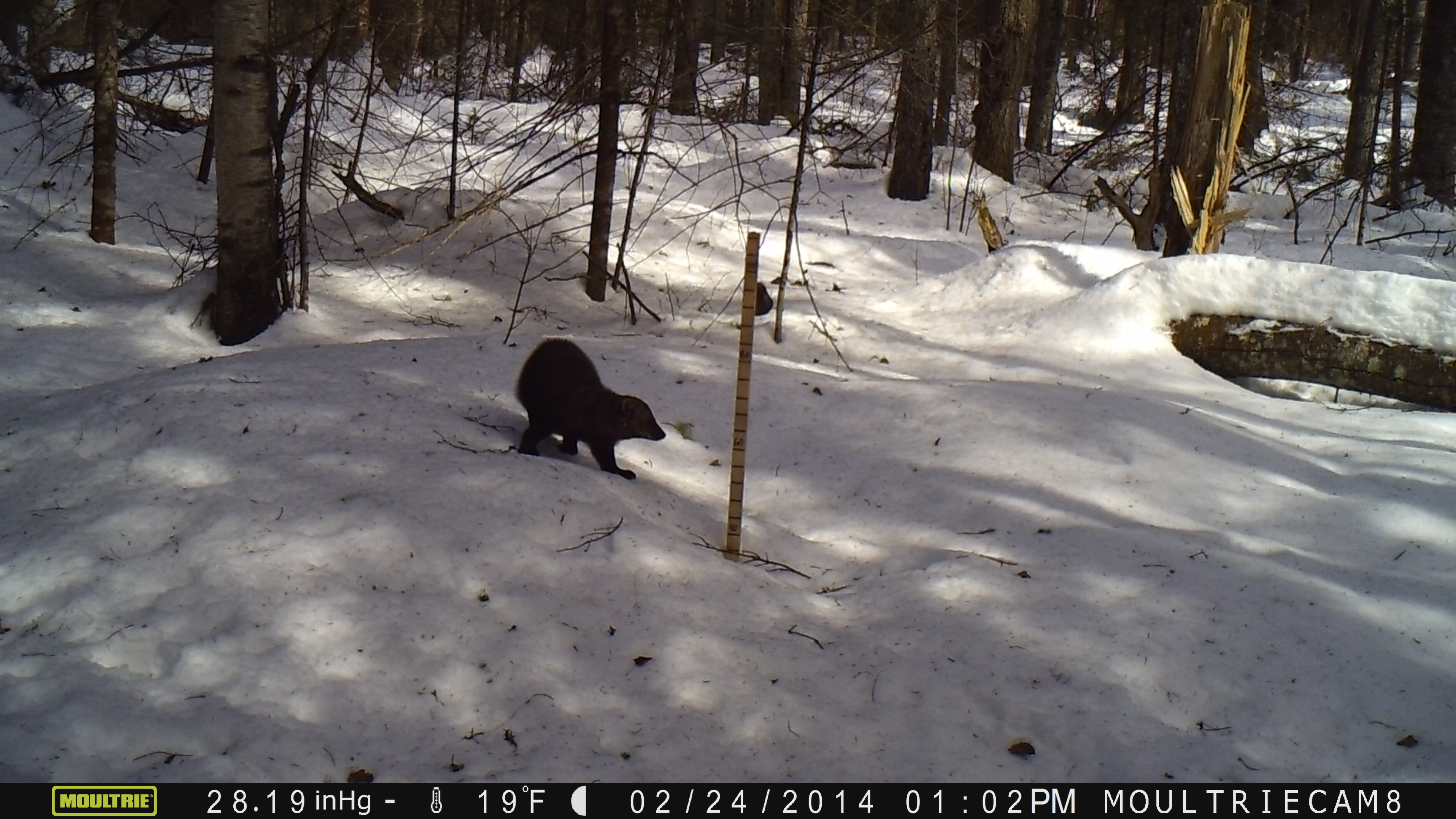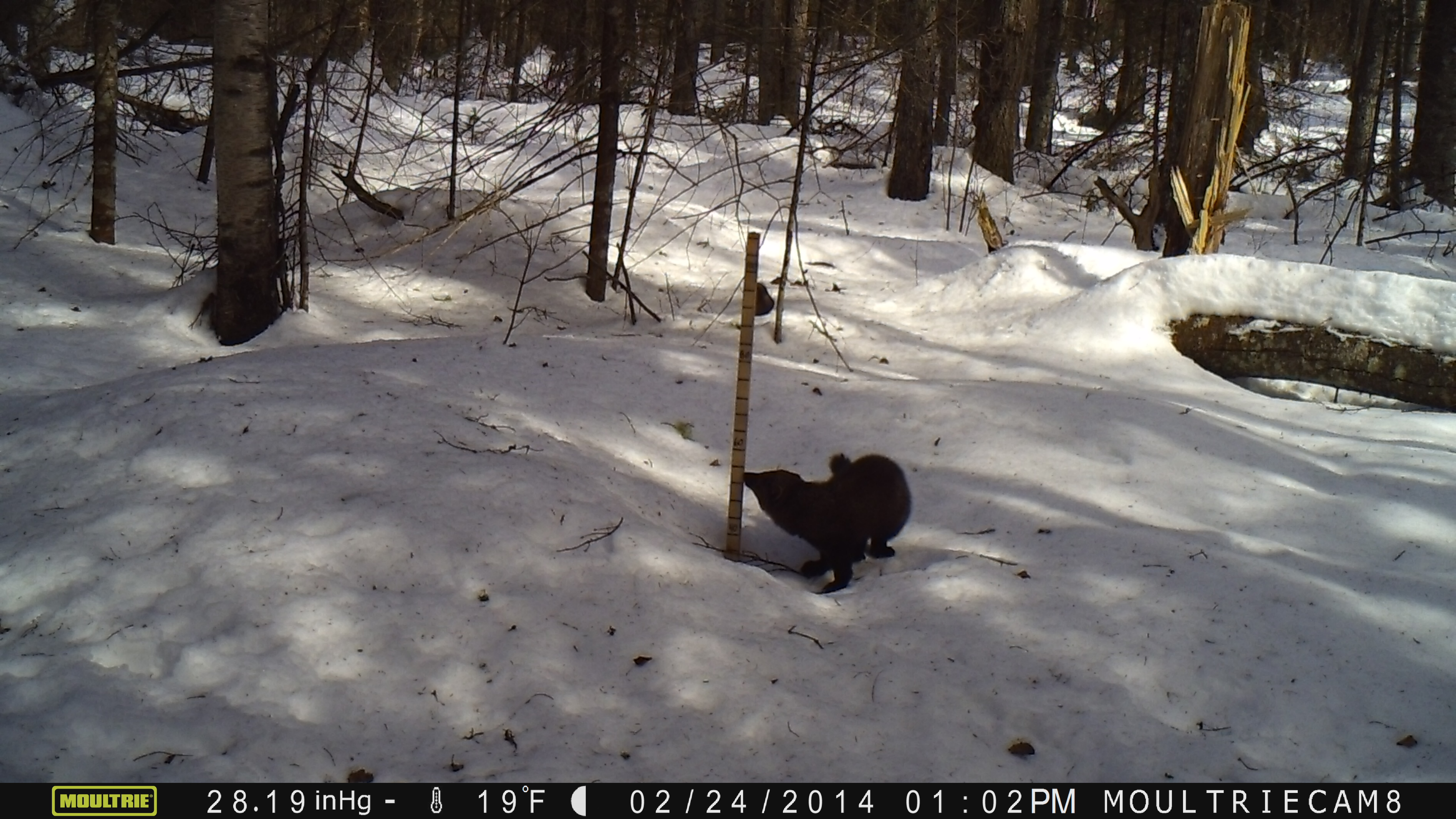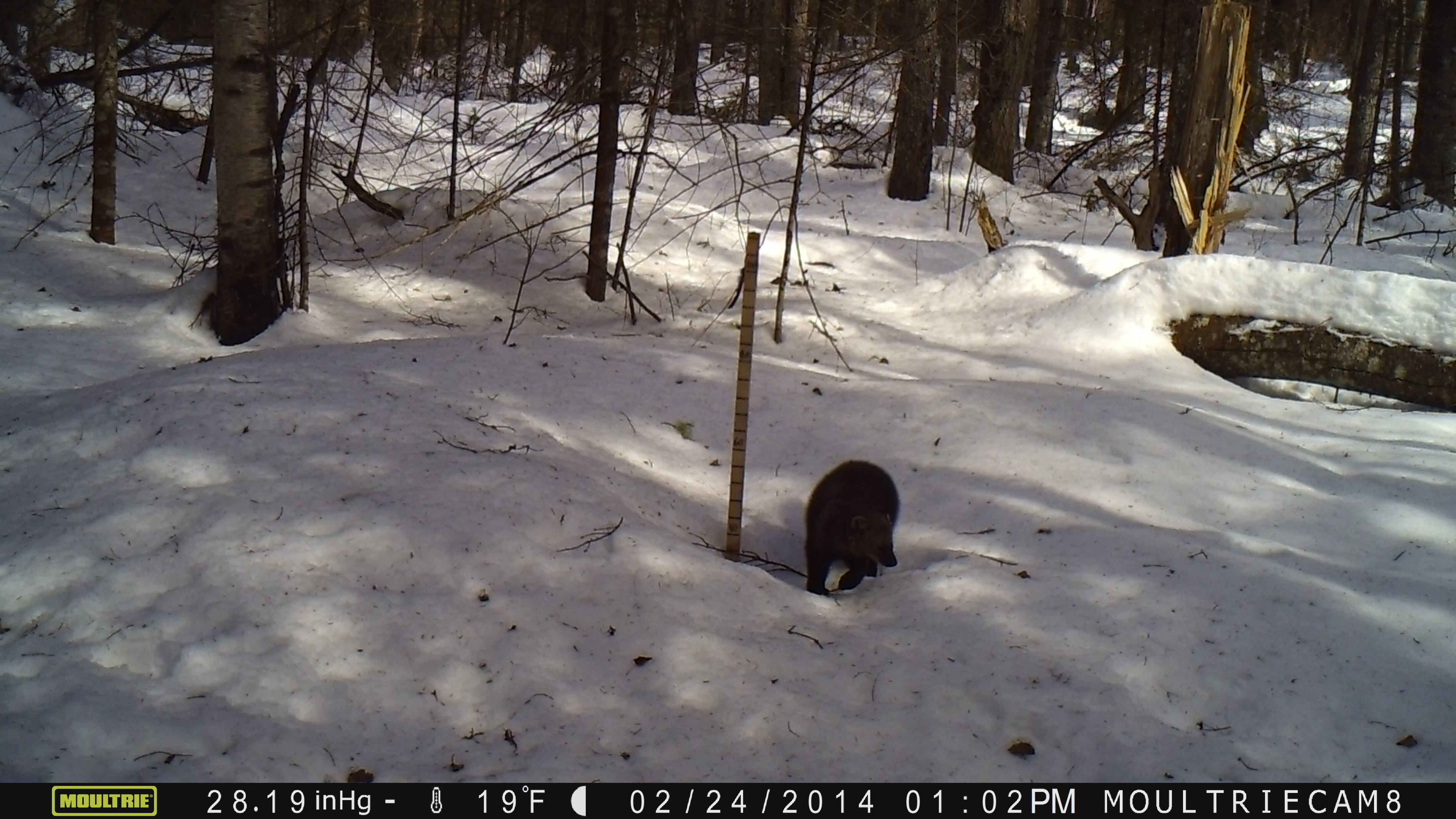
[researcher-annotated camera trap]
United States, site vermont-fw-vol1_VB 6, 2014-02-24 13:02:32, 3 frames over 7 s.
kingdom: Animalia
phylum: Chordata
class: Mammalia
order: Carnivora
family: Mustelidae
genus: Pekania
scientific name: Pekania pennanti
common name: fisher